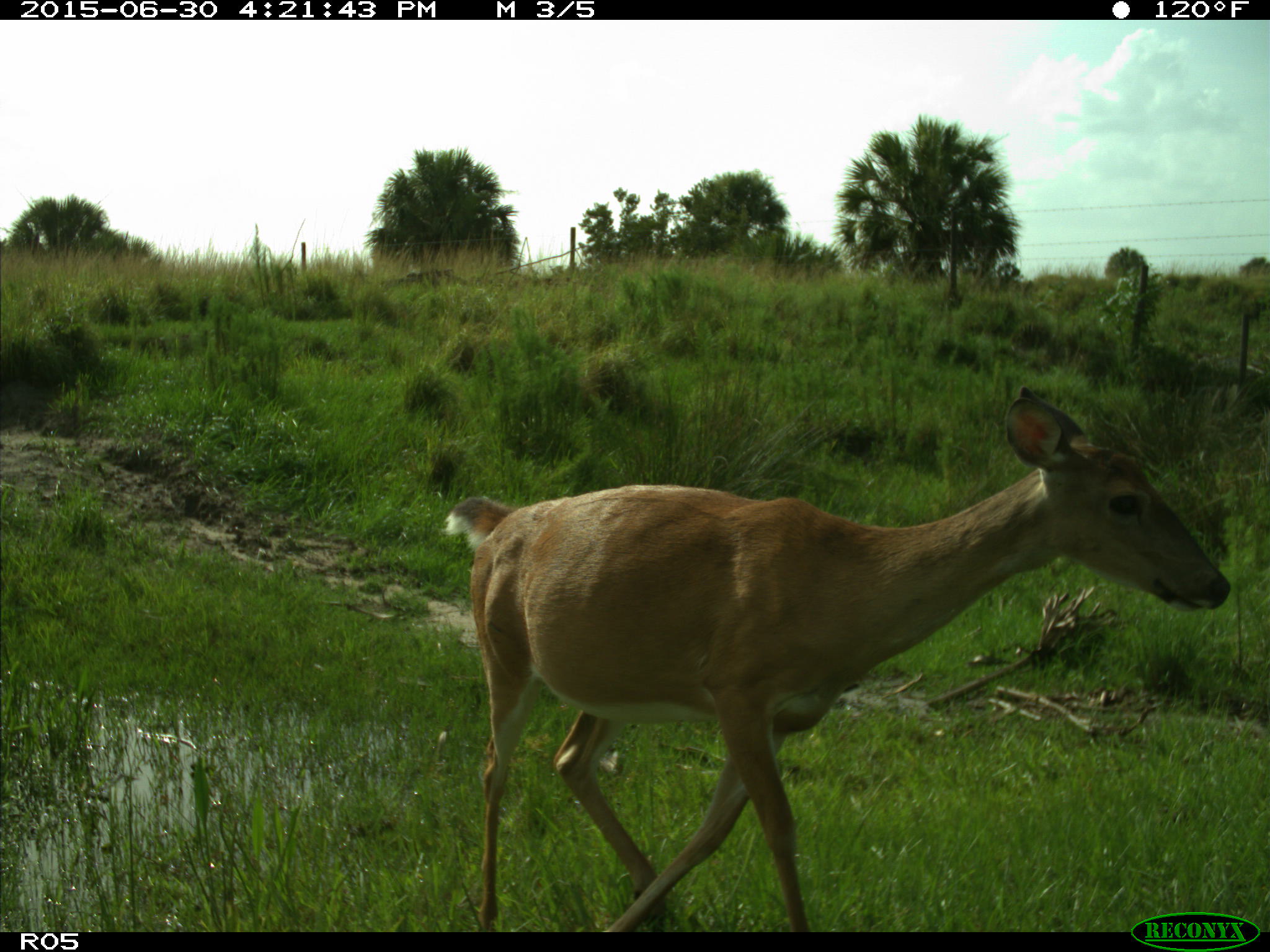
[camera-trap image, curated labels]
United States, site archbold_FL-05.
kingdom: Animalia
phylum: Chordata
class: Mammalia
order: Artiodactyla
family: Cervidae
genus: Odocoileus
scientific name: Odocoileus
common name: deer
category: unidentified deer